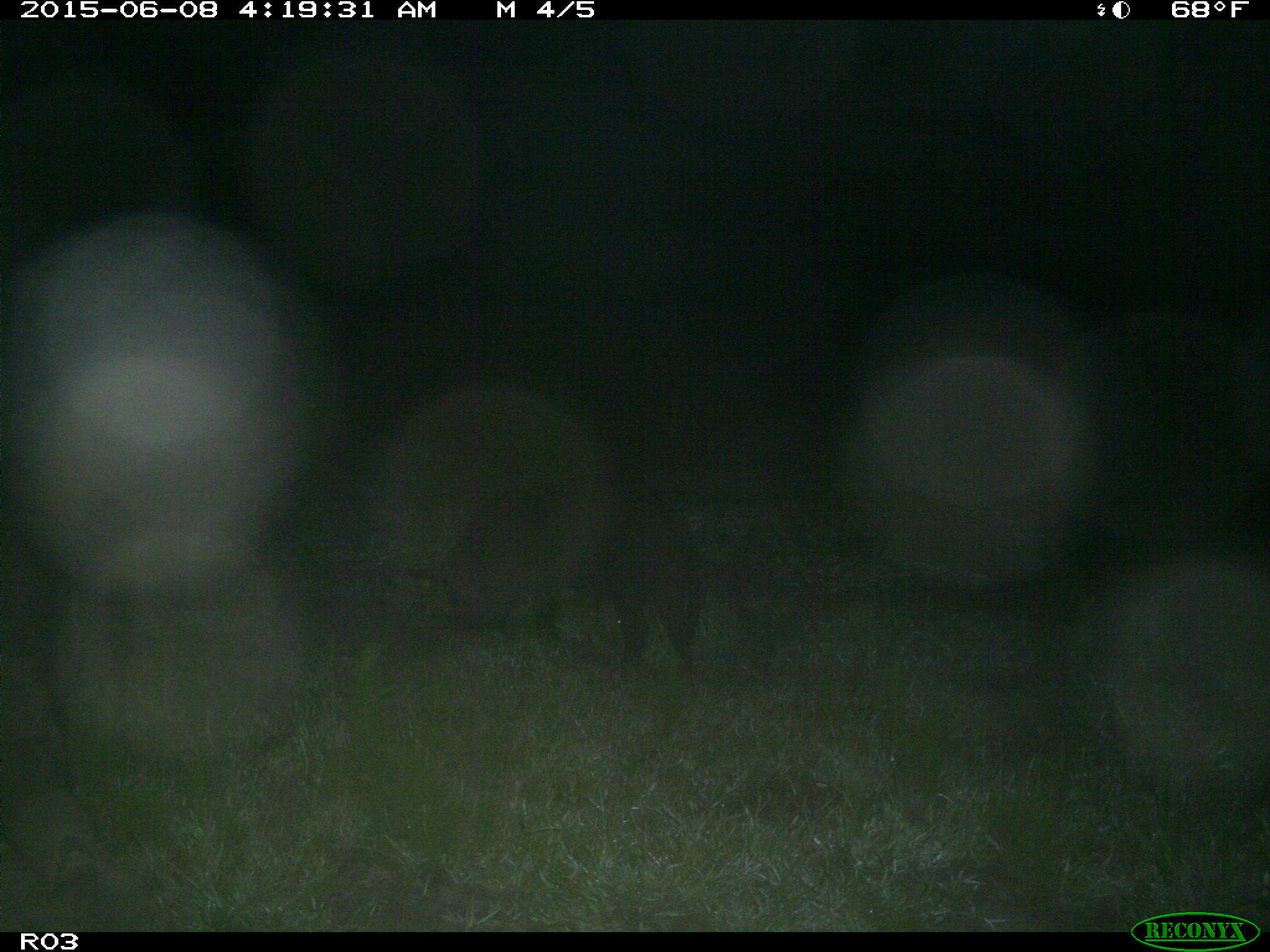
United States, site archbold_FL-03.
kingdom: Animalia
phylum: Chordata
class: Mammalia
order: Artiodactyla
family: Suidae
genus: Sus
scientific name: Sus scrofa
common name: wild boar